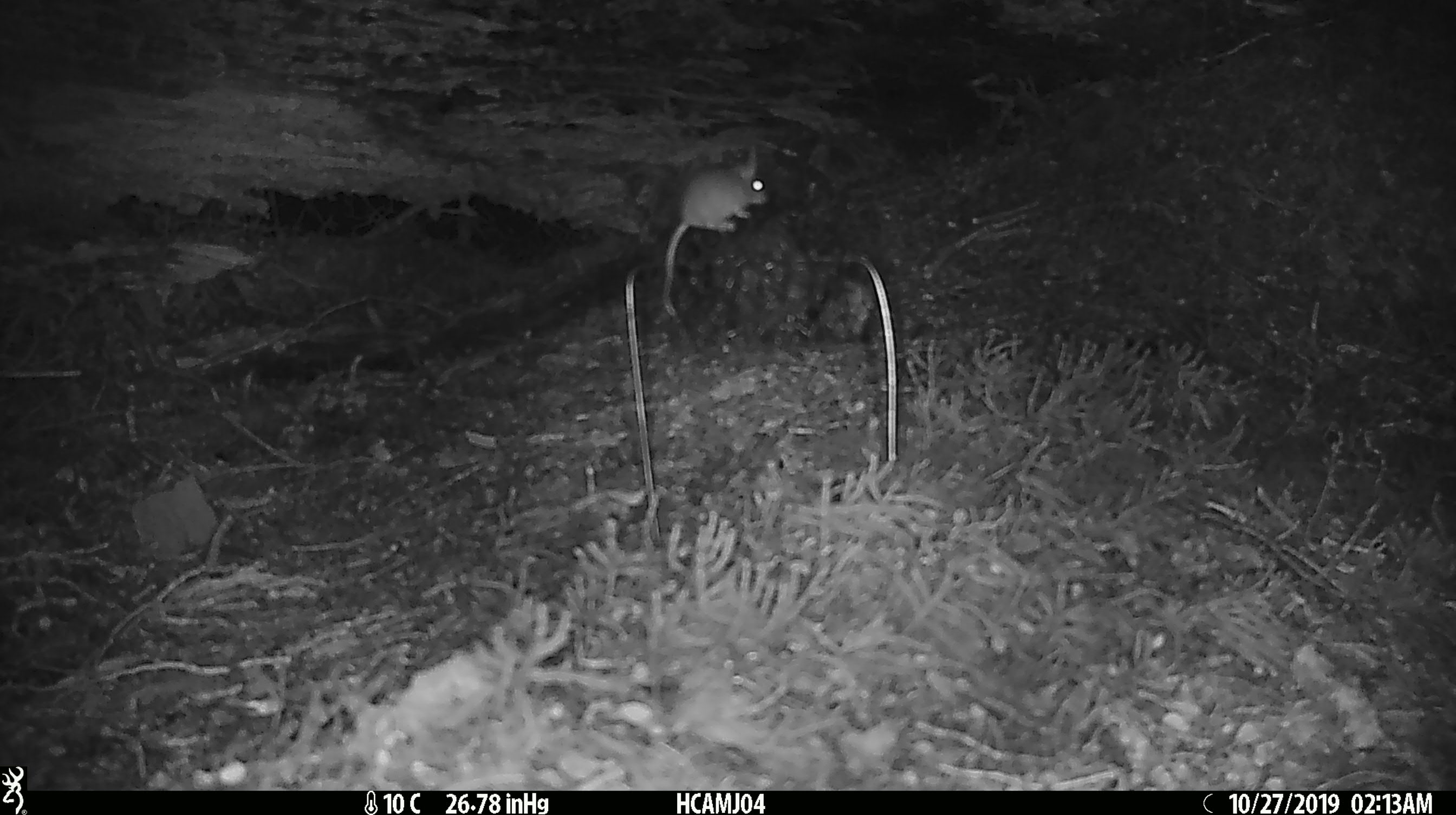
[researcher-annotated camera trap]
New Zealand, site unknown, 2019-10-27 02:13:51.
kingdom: Animalia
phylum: Chordata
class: Mammalia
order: Rodentia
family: Muridae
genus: Mus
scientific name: Mus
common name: mouse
Mouse (Mus).